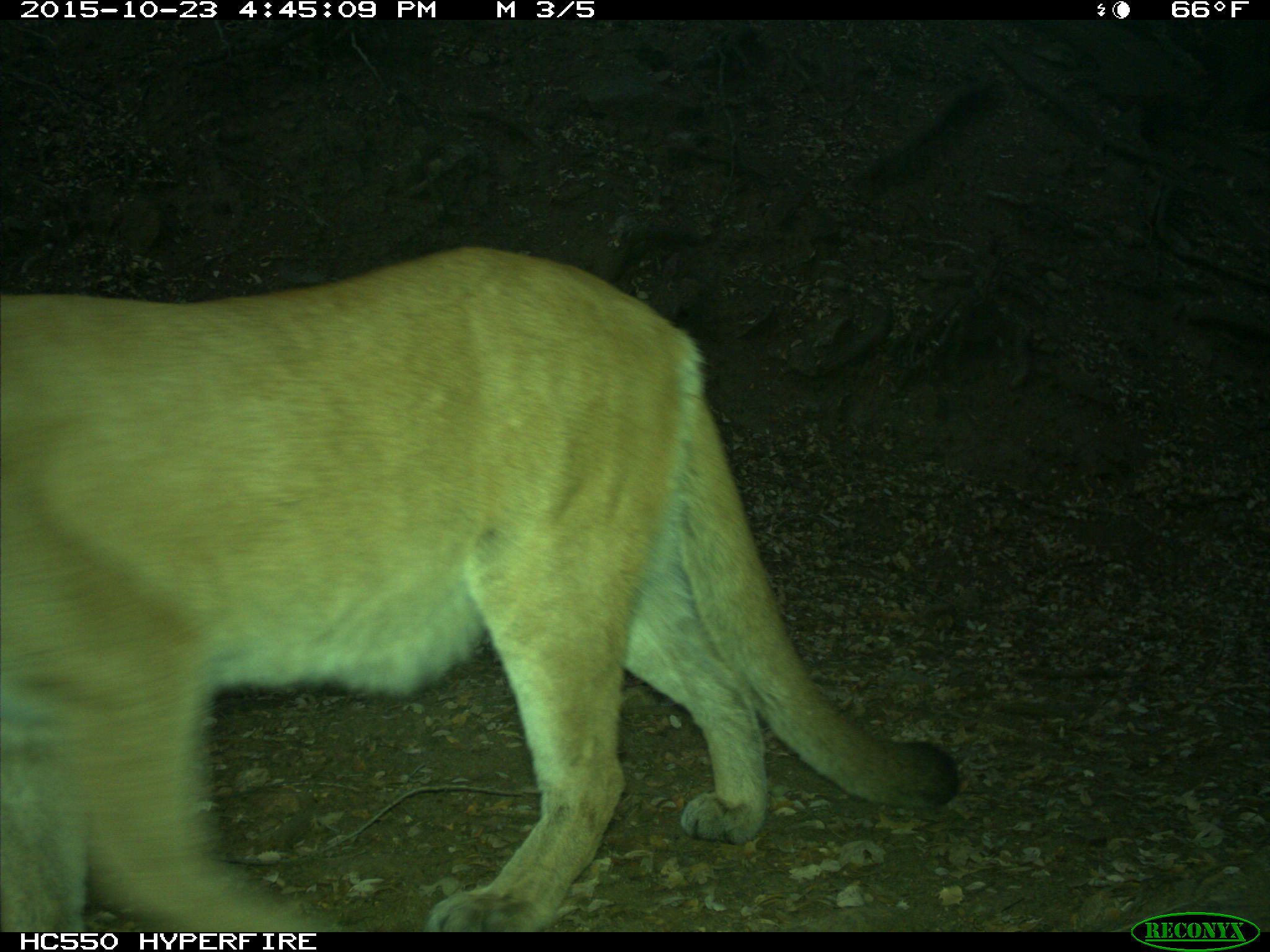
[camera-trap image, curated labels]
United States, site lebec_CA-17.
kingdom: Animalia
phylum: Chordata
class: Mammalia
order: Carnivora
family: Felidae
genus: Puma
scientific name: Puma concolor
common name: mountain lion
Puma concolor (mountain lion).